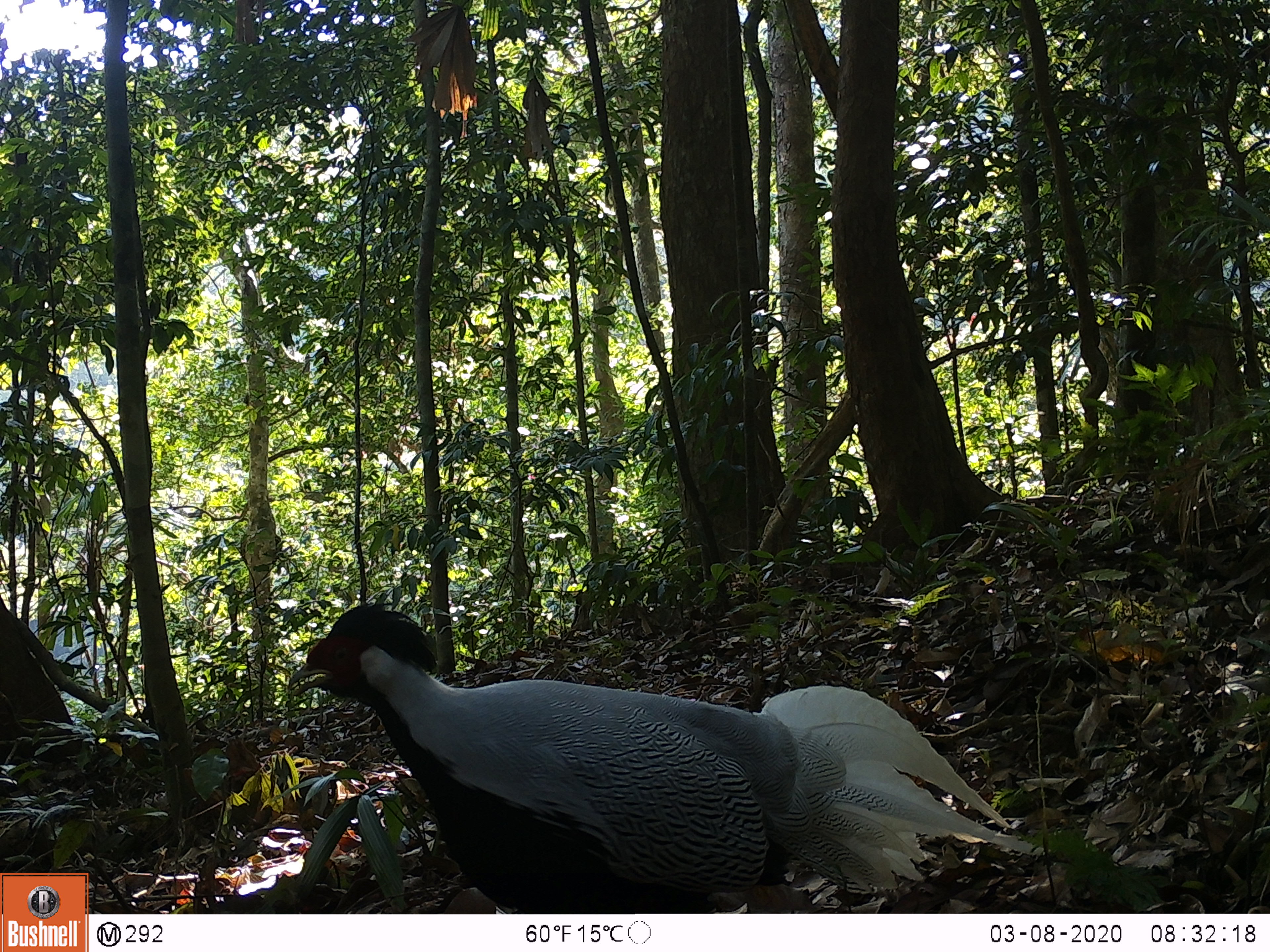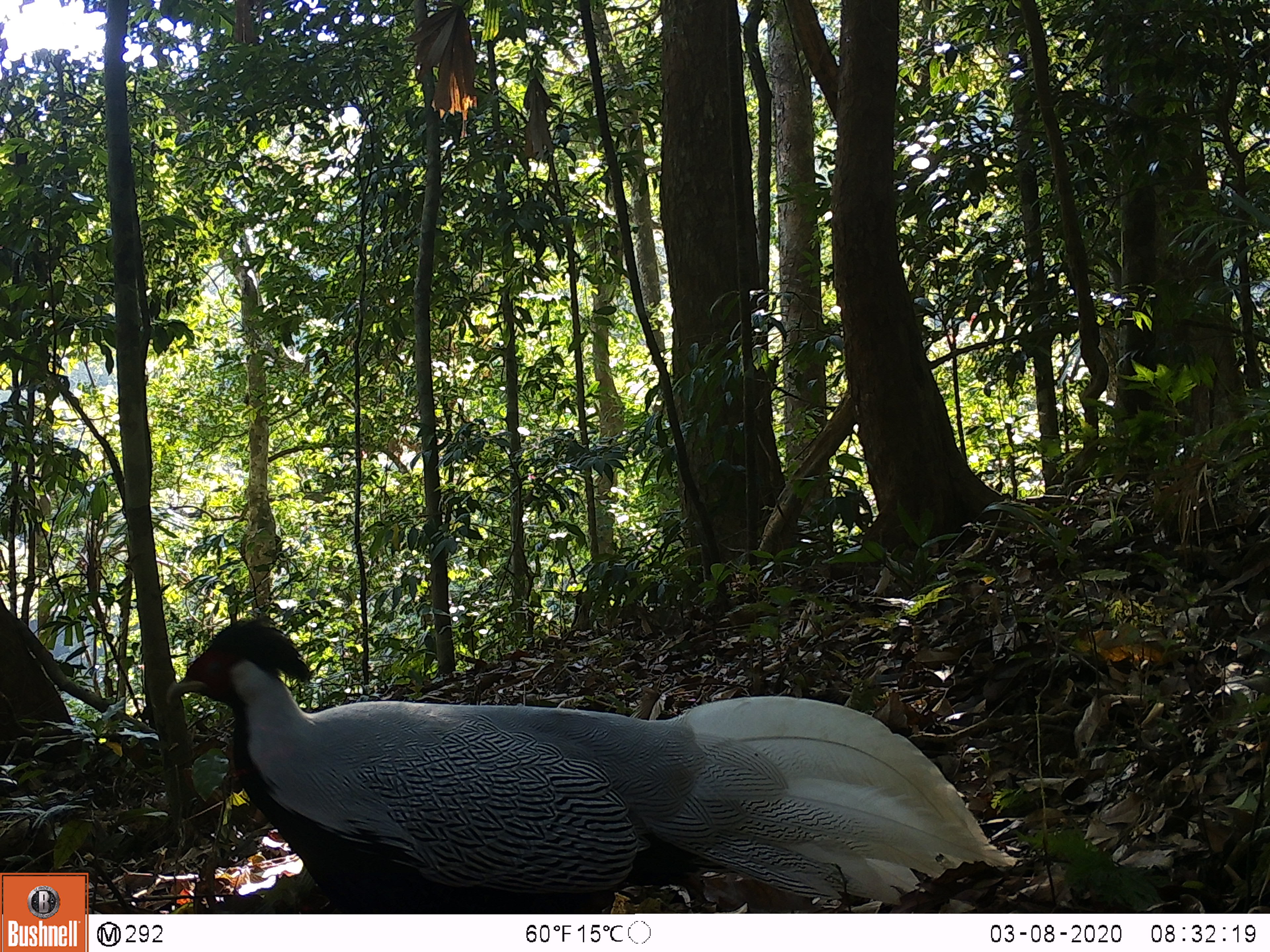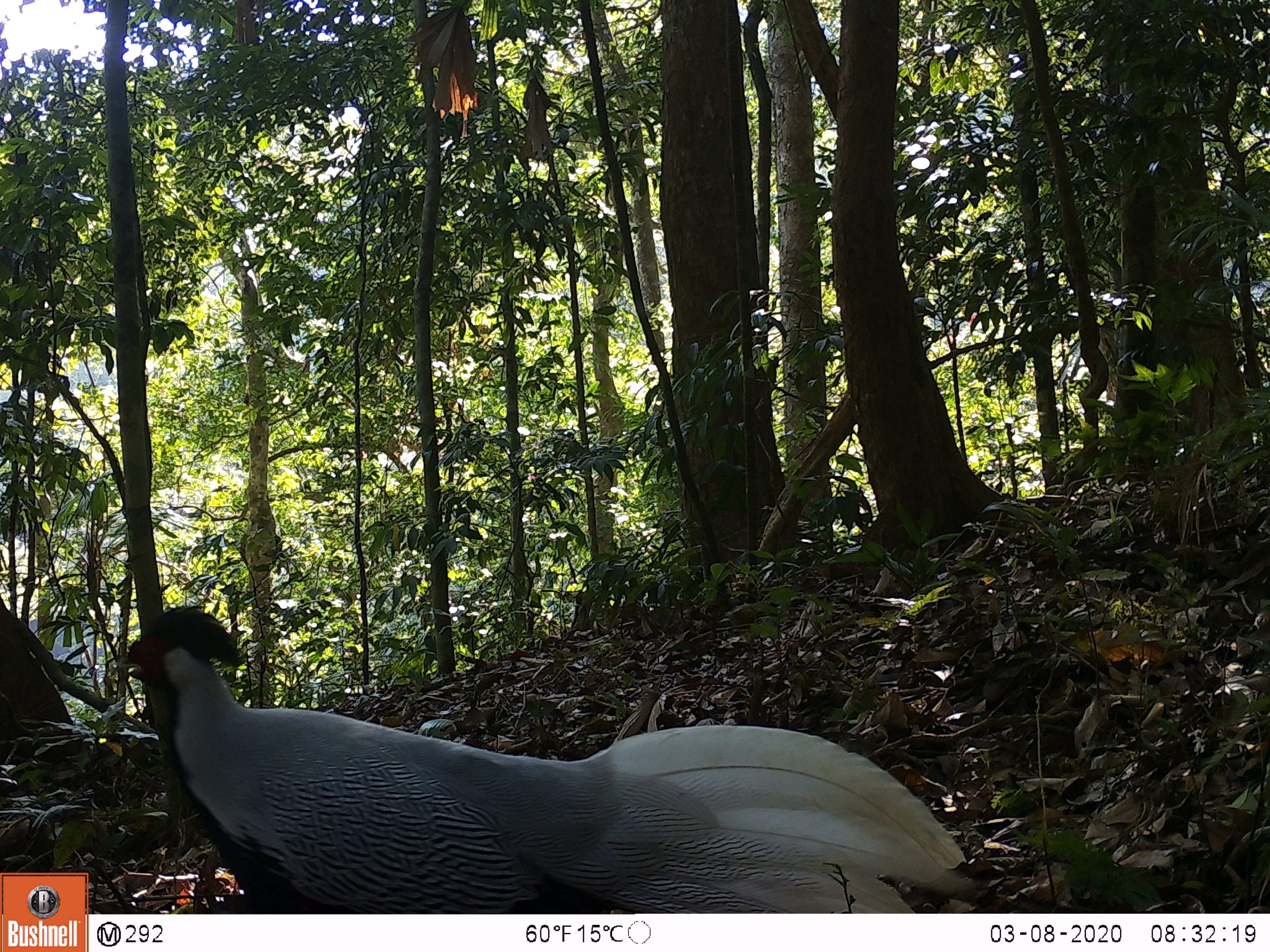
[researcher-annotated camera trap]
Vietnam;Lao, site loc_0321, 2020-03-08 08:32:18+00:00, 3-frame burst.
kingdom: Animalia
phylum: Chordata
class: Aves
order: Galliformes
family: Phasianidae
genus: Lophura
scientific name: Lophura nycthemera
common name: silver pheasant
Silver pheasant (Lophura nycthemera). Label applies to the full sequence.